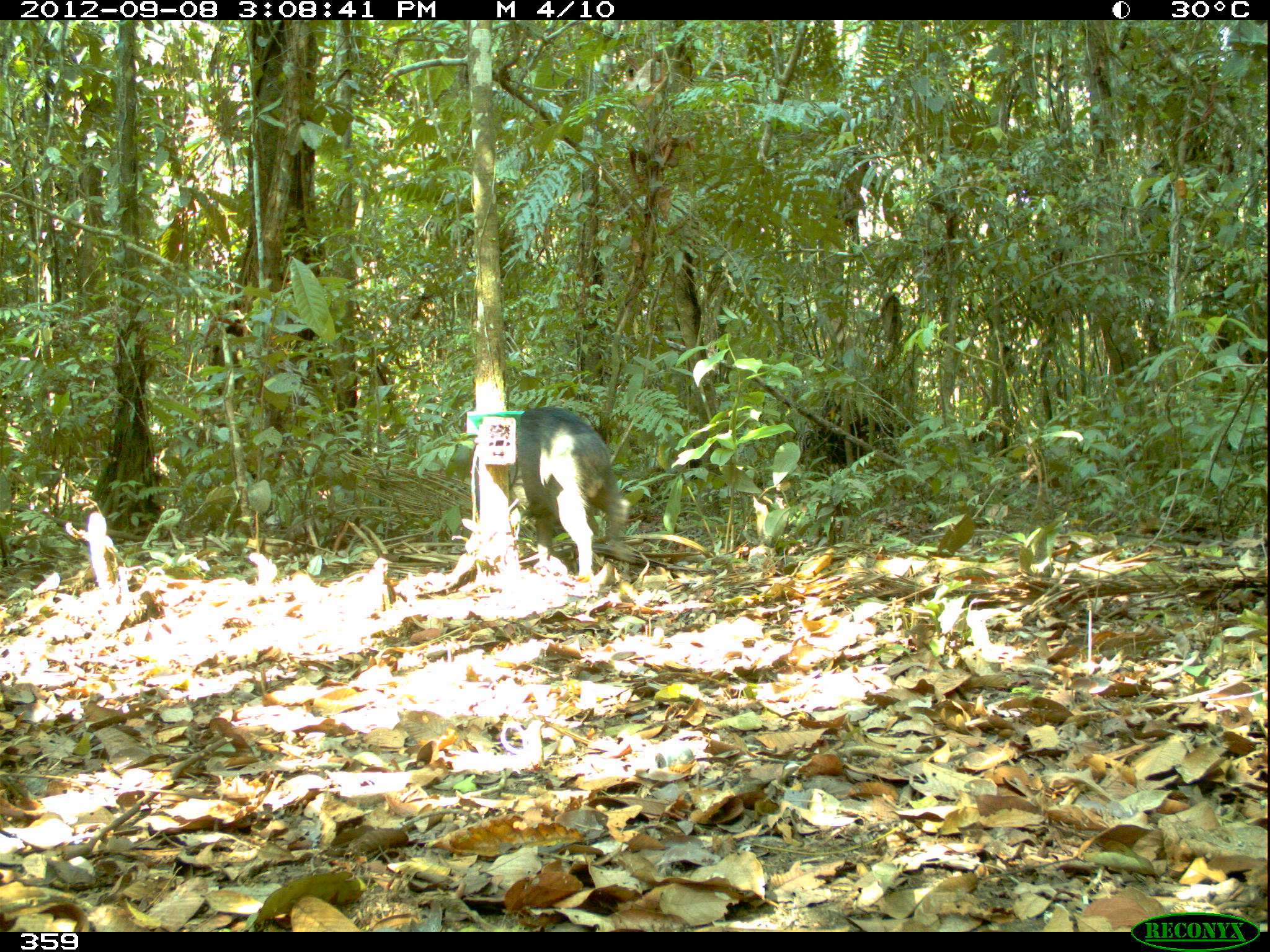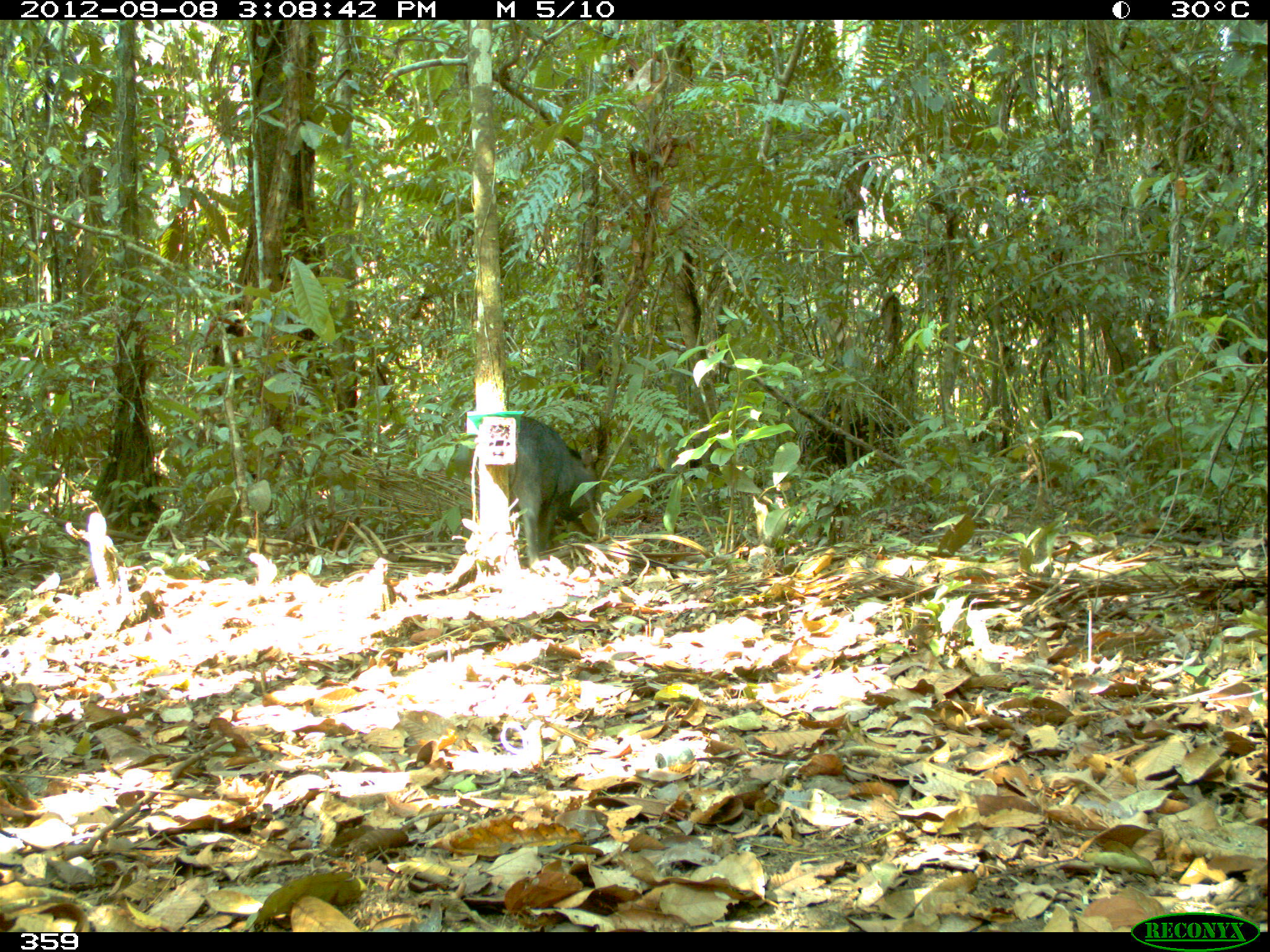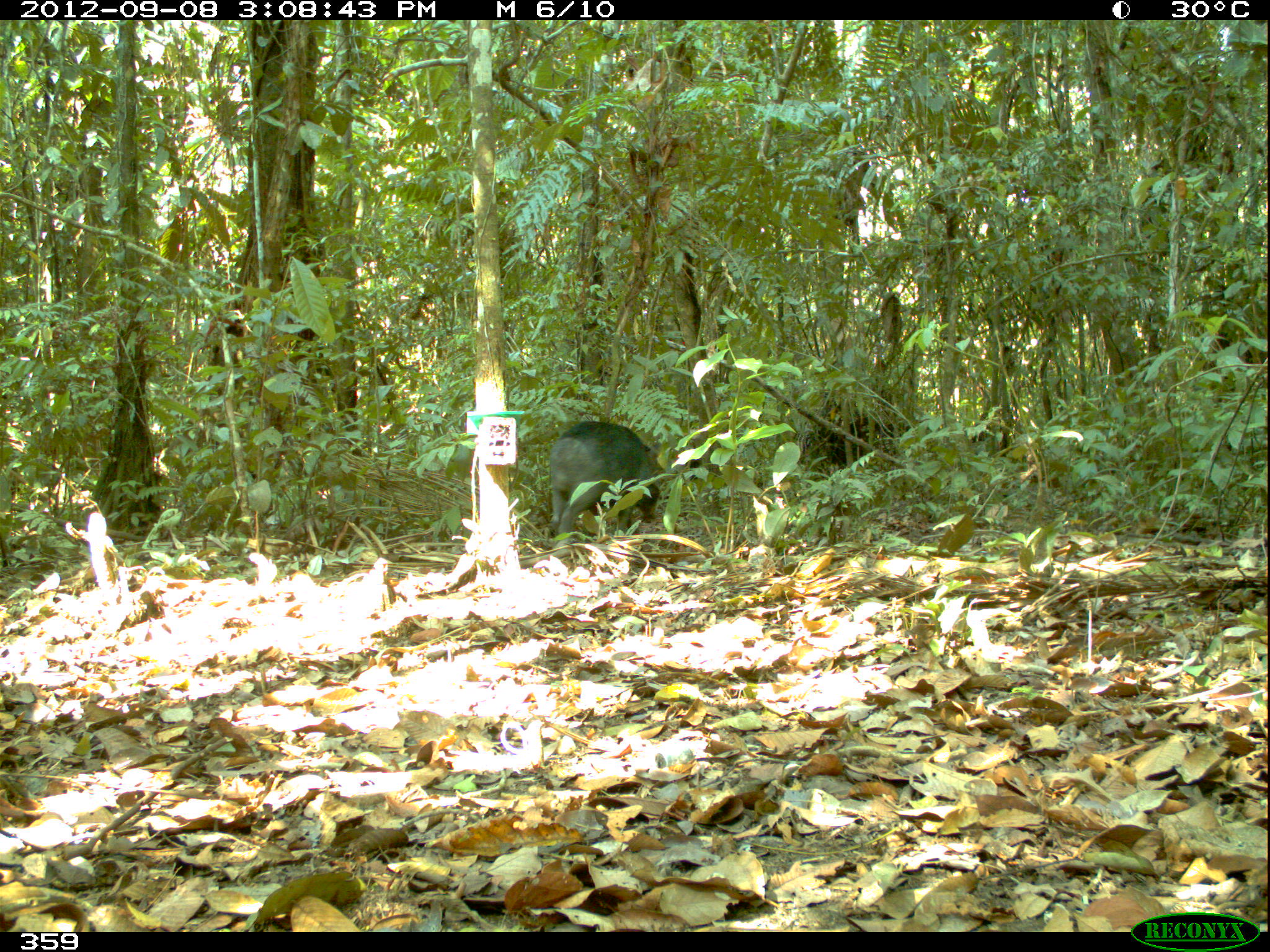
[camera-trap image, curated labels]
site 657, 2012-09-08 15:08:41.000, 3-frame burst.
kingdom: Animalia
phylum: Chordata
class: Mammalia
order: Artiodactyla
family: Tayassuidae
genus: Tayassu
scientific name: Tayassu pecari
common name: white-lipped peccary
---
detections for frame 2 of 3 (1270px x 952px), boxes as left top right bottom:
tayassu pecari: 503 416 597 564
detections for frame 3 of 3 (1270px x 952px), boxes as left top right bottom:
tayassu pecari: 549 421 663 541